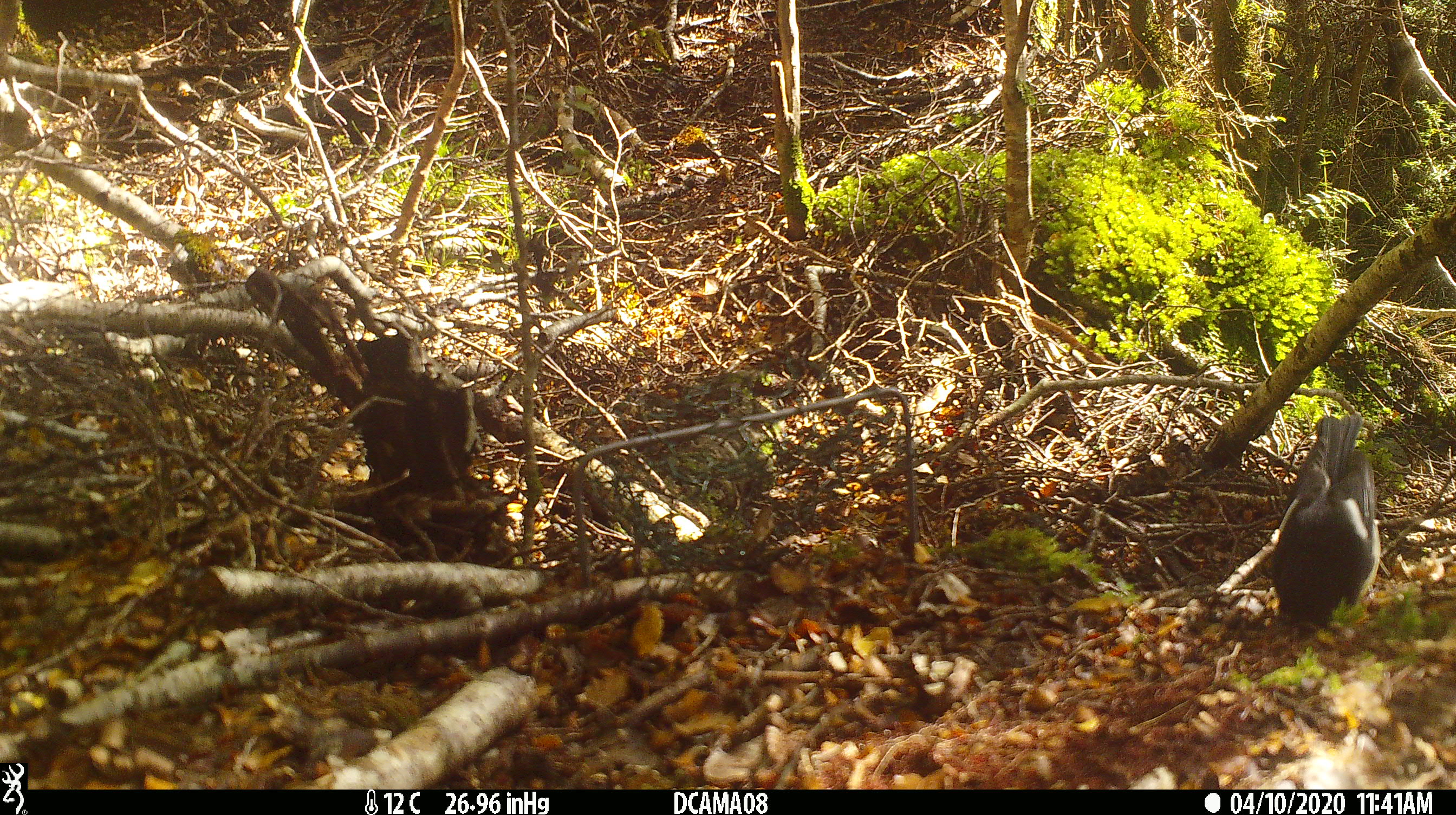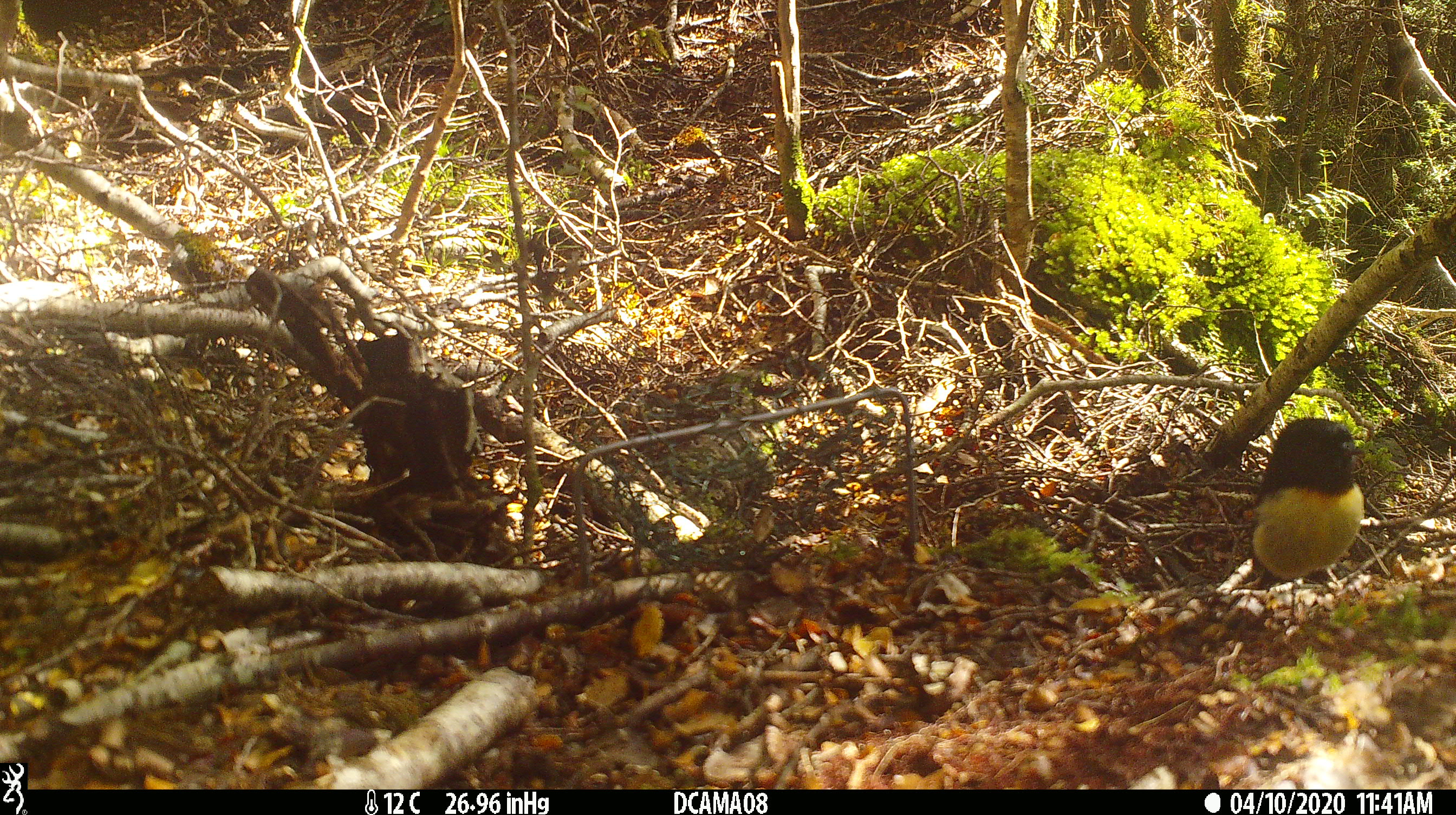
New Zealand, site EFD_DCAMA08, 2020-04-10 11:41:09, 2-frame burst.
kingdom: Animalia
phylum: Chordata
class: Aves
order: Passeriformes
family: Petroicidae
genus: Petroica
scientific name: Petroica macrocephala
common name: tomtit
Tomtit (Petroica macrocephala).